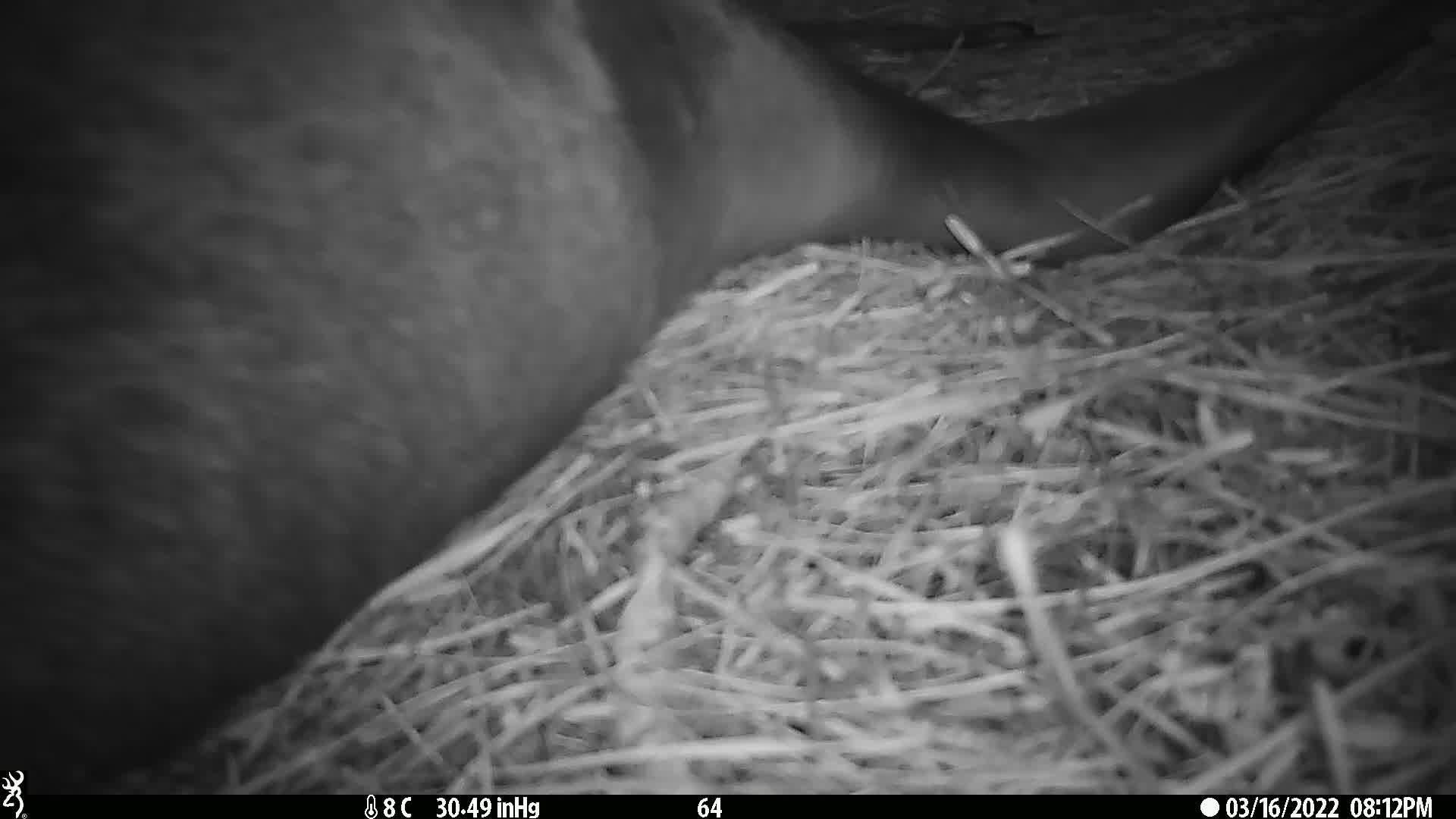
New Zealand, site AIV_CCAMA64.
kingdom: Animalia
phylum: Chordata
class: Mammalia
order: Carnivora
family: Otariidae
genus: Phocarctos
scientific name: Phocarctos hookeri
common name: new zealand sea lion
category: sealion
Sealion (new zealand sea lion) (Phocarctos hookeri).